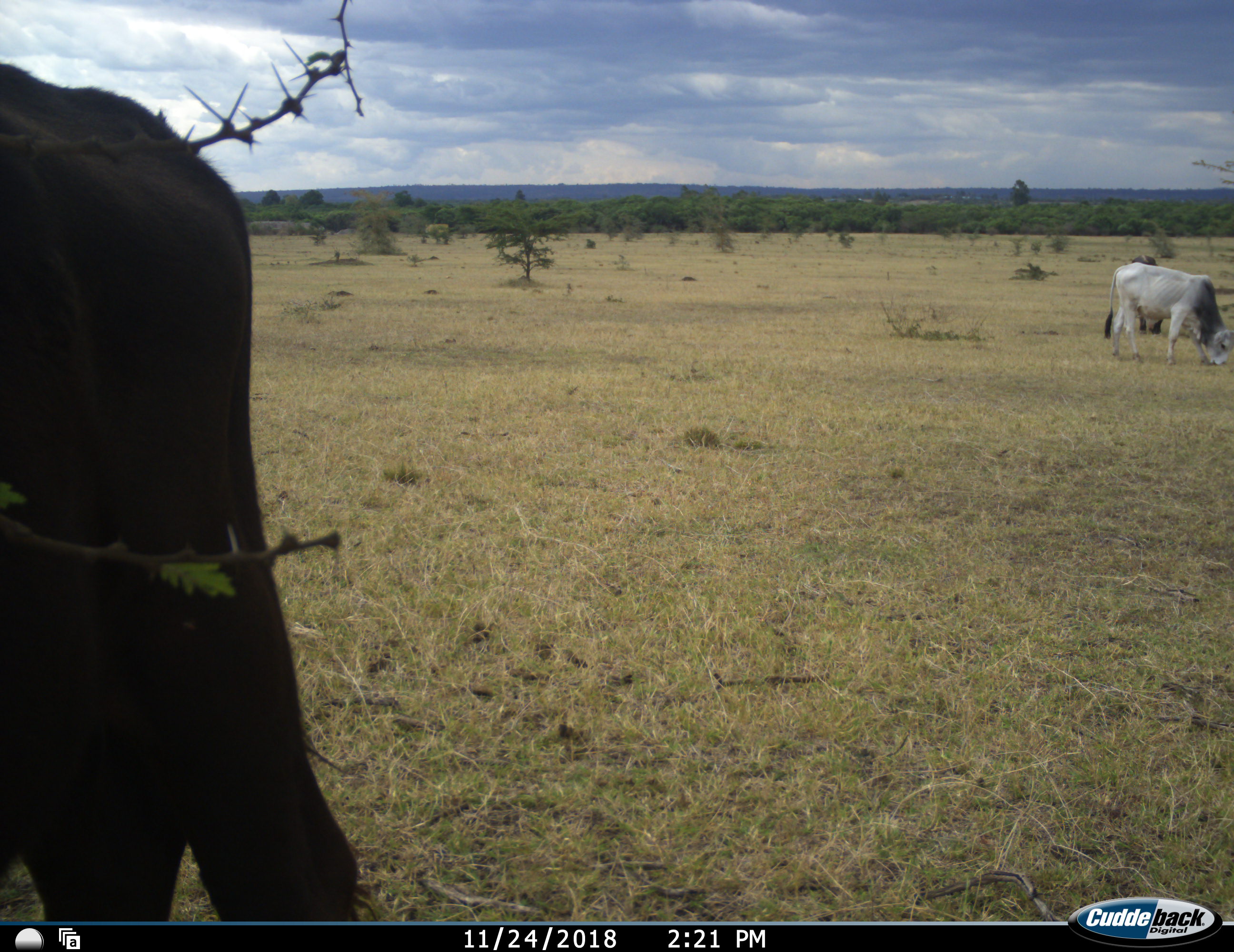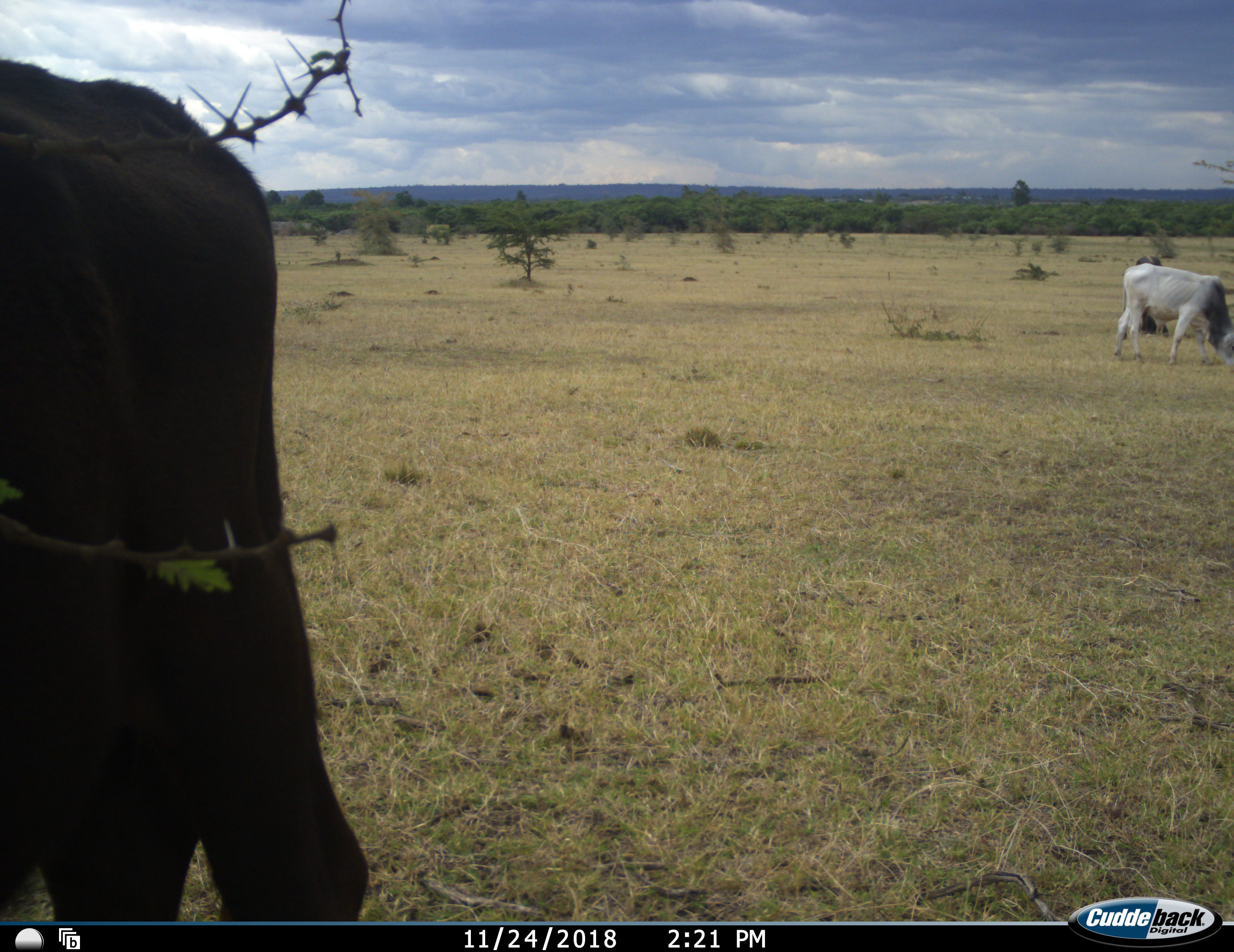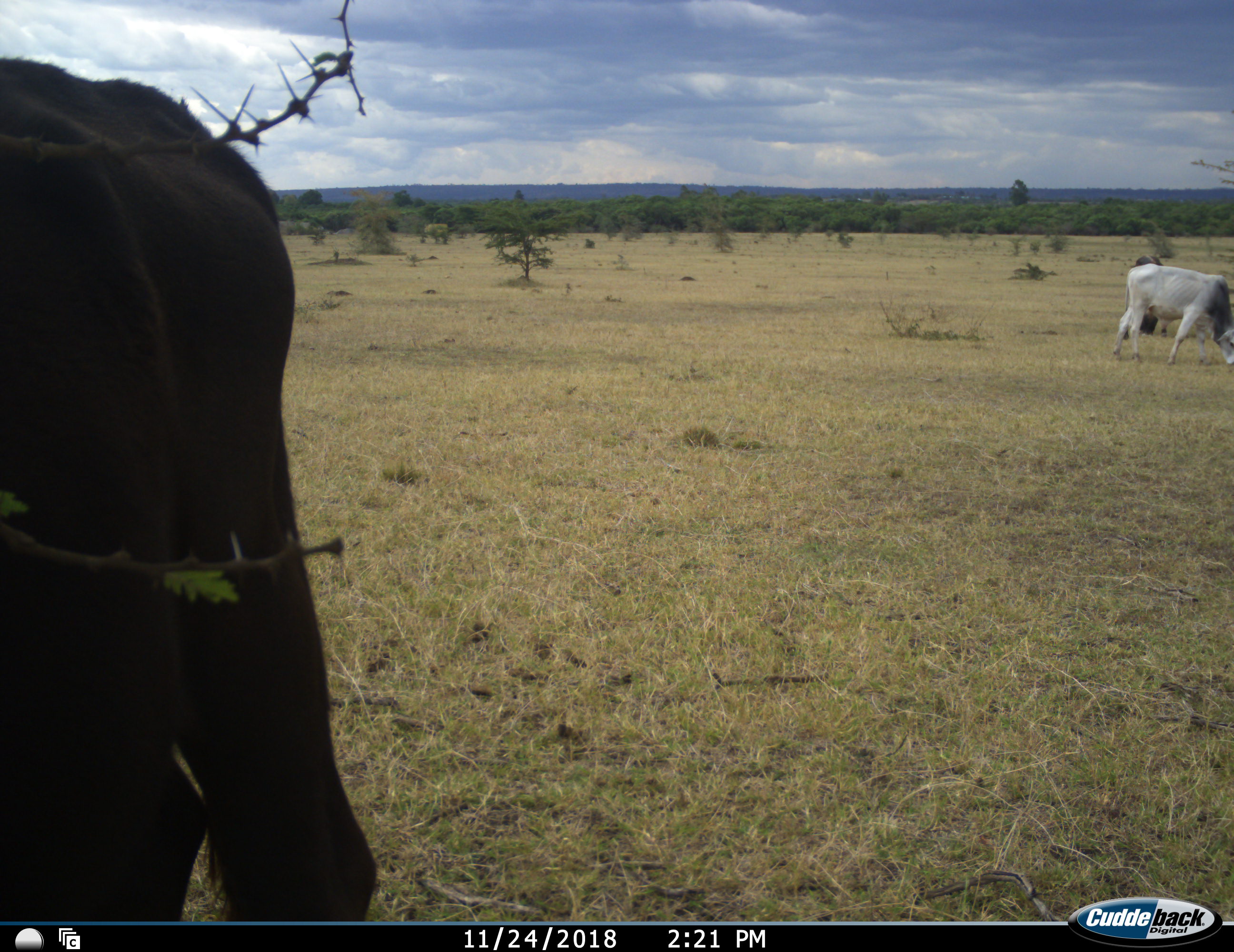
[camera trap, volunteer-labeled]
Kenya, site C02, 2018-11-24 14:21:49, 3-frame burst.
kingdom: Animalia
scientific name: Animalia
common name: animal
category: domesticanimal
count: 3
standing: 20%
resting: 0%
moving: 50%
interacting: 0%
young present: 0%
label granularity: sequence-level